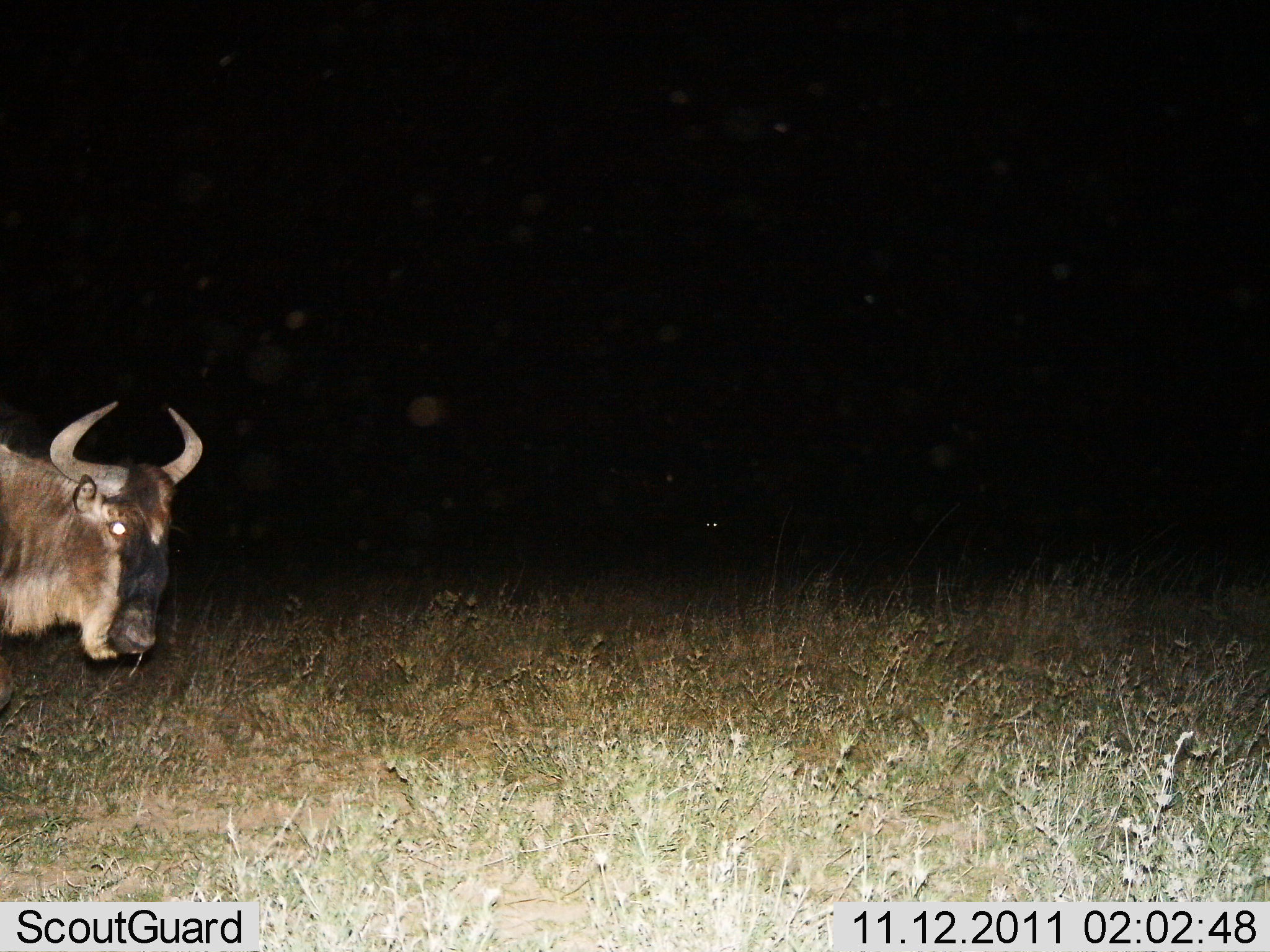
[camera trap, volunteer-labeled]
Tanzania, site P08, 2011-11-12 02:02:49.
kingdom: Animalia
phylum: Chordata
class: Mammalia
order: Artiodactyla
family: Bovidae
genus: Connochaetes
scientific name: Connochaetes taurinus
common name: blue wildebeest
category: wildebeest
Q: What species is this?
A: Wildebeest (blue wildebeest) (Connochaetes taurinus).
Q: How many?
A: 1.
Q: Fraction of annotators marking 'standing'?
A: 57%.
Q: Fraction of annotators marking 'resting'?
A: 0%.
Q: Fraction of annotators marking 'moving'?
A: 36%.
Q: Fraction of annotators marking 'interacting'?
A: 0%.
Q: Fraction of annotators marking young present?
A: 0%.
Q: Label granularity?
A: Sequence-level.